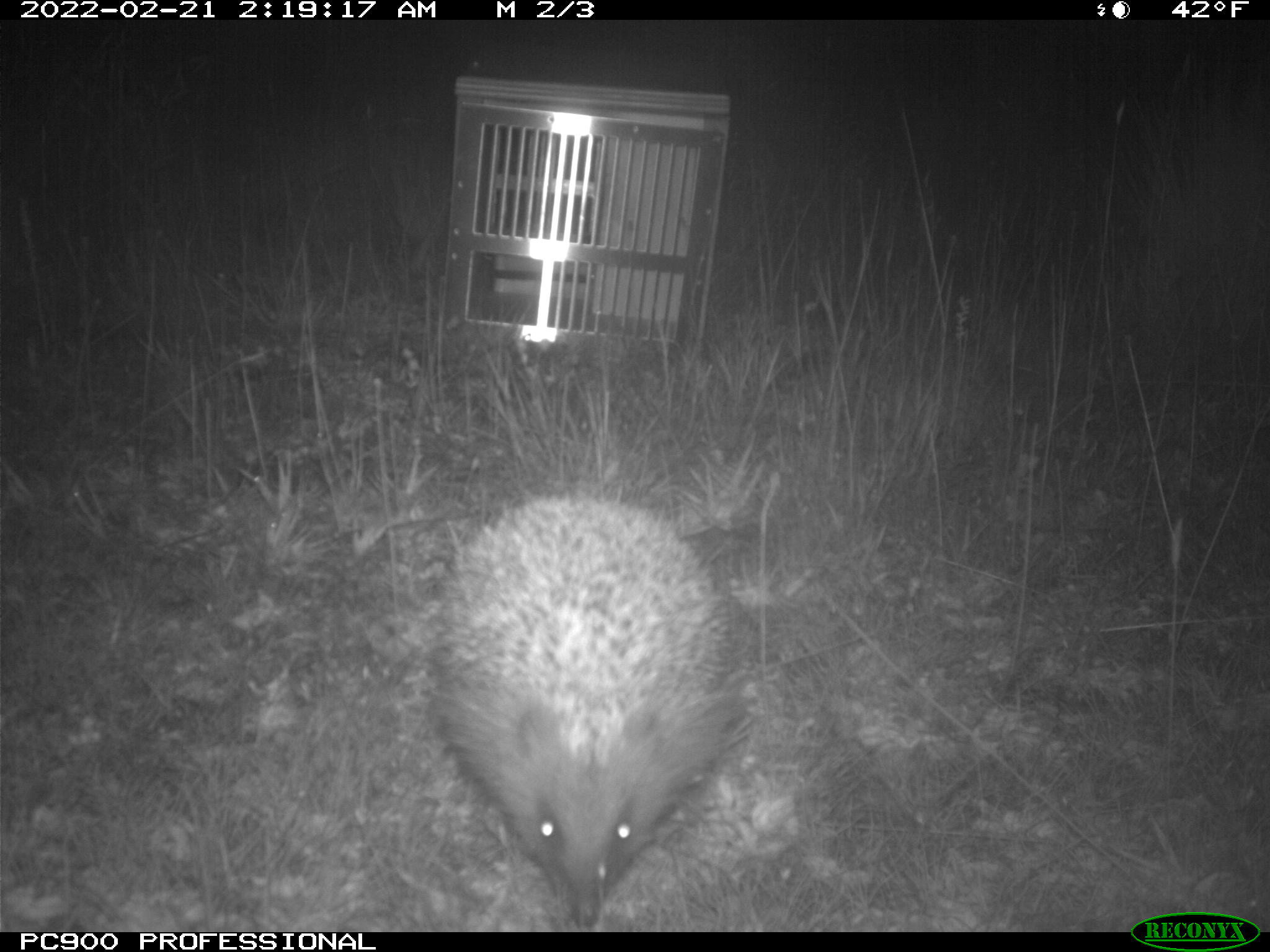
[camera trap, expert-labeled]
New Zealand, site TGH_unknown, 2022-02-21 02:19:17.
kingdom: Animalia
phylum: Chordata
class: Mammalia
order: Eulipotyphla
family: Erinaceidae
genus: Erinaceus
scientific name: Erinaceus europaeus europaeus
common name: european hedgehog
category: hedgehog